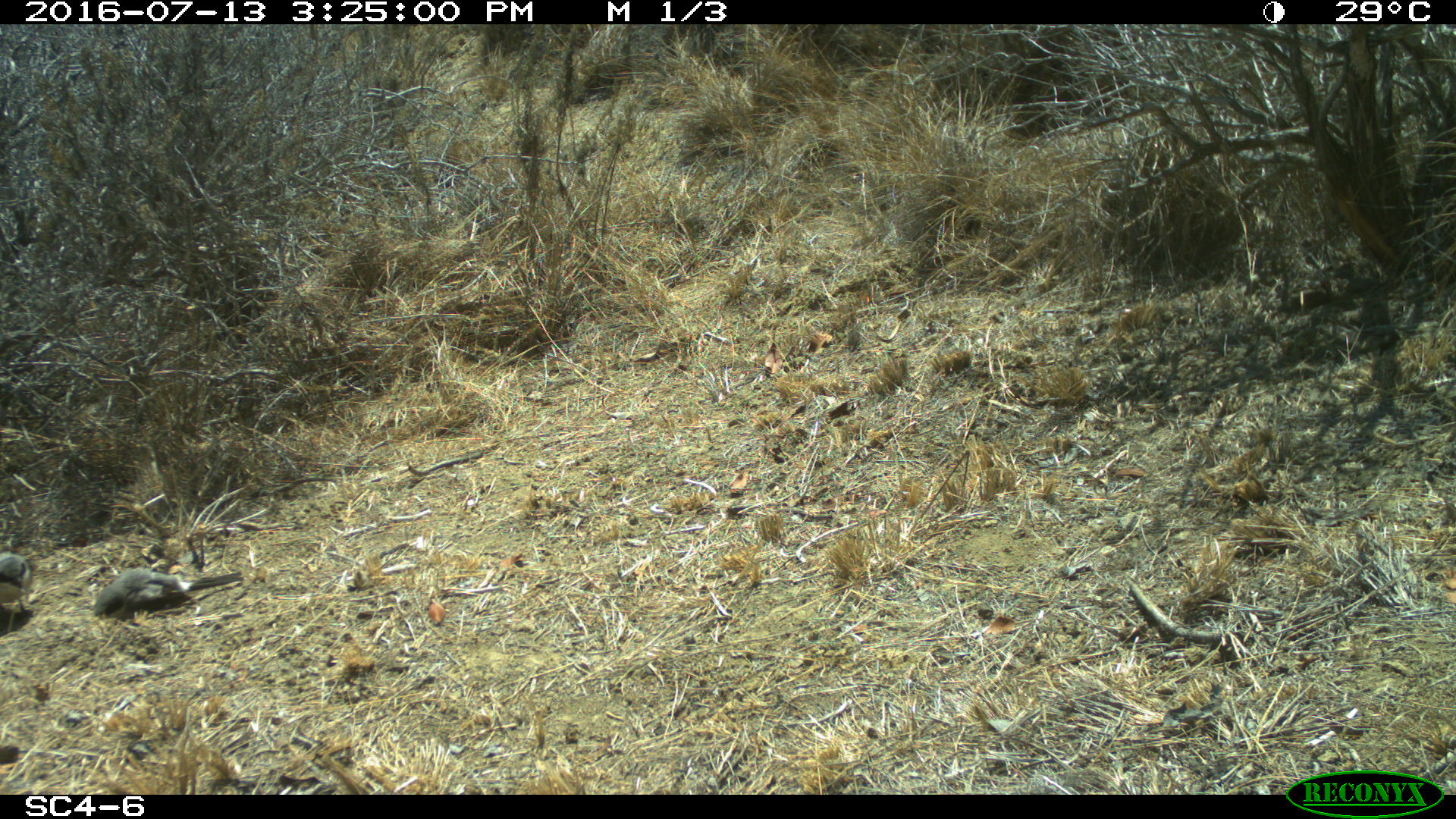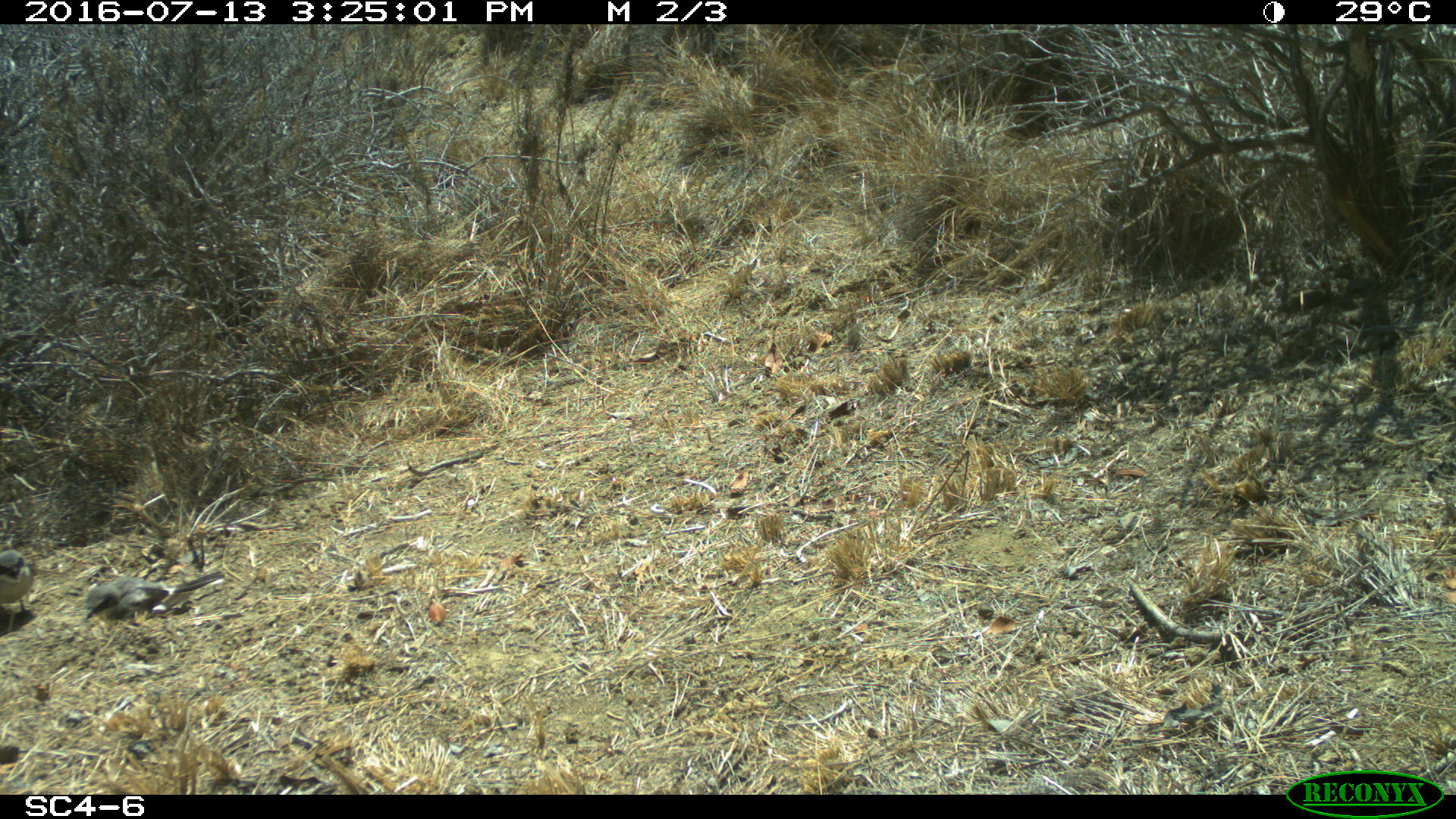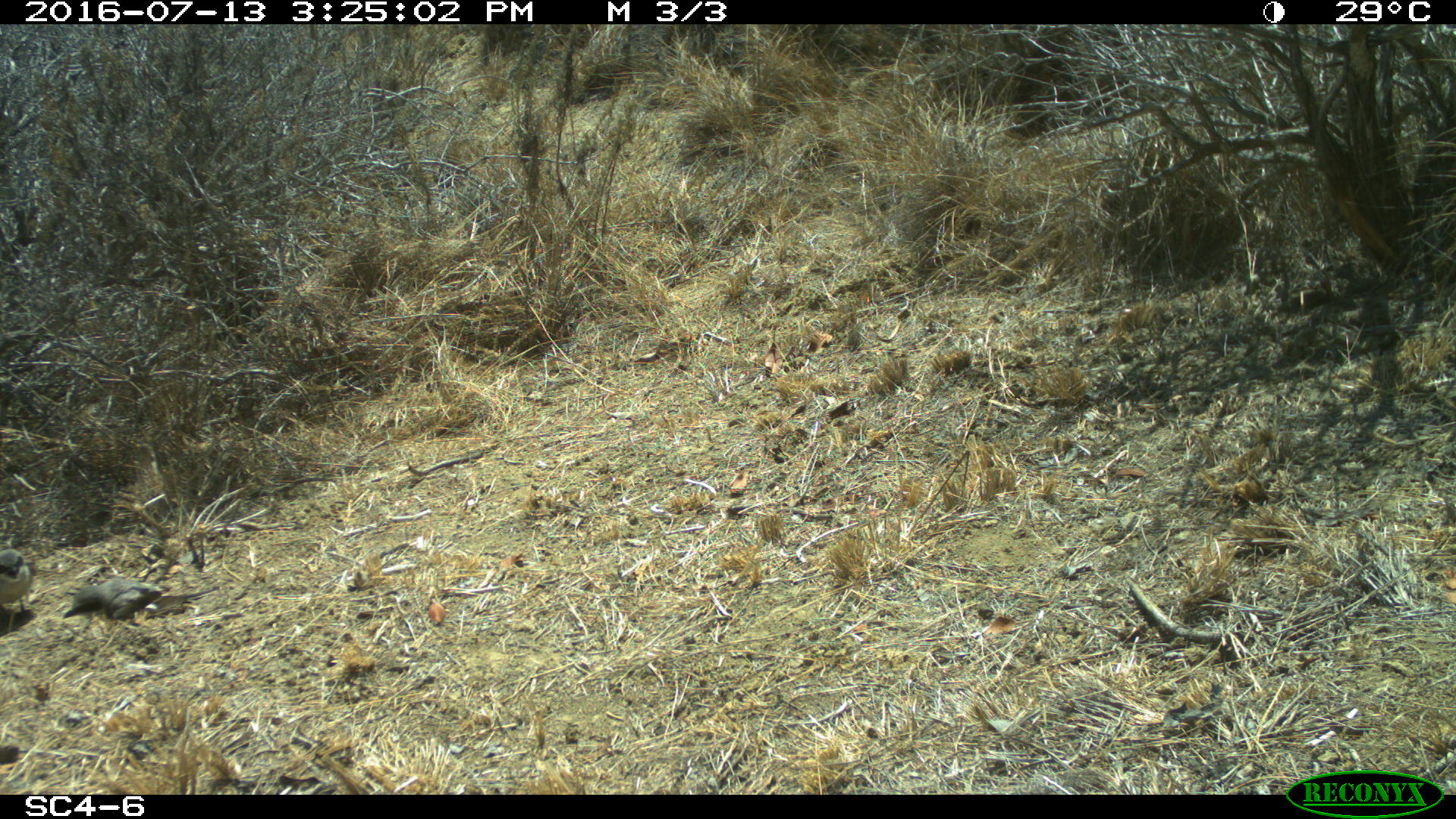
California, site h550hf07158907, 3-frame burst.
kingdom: Animalia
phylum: Chordata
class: Aves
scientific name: Aves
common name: bird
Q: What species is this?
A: Bird (Aves).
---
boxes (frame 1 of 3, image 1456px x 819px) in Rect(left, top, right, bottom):
bird: Rect(93, 566, 243, 618); Rect(0, 551, 33, 624)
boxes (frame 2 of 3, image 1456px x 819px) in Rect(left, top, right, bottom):
bird: Rect(86, 570, 223, 620); Rect(0, 550, 32, 617)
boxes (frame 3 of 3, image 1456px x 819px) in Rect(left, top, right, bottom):
bird: Rect(61, 573, 166, 620); Rect(0, 546, 32, 632)